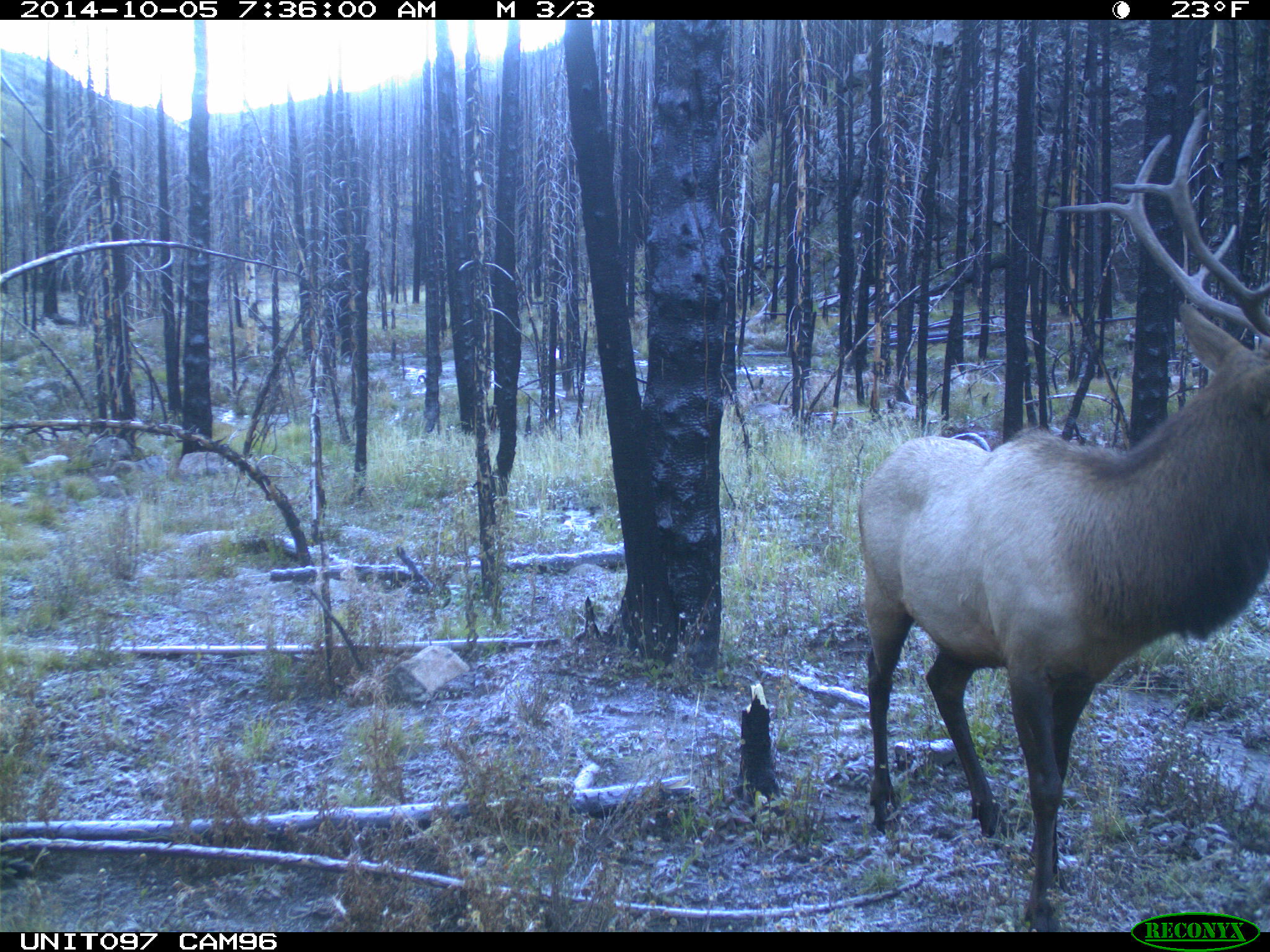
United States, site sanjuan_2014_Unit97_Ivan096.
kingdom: Animalia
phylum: Chordata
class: Mammalia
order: Artiodactyla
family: Cervidae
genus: Cervus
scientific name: Cervus elaphus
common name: red deer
Cervus elaphus (red deer).